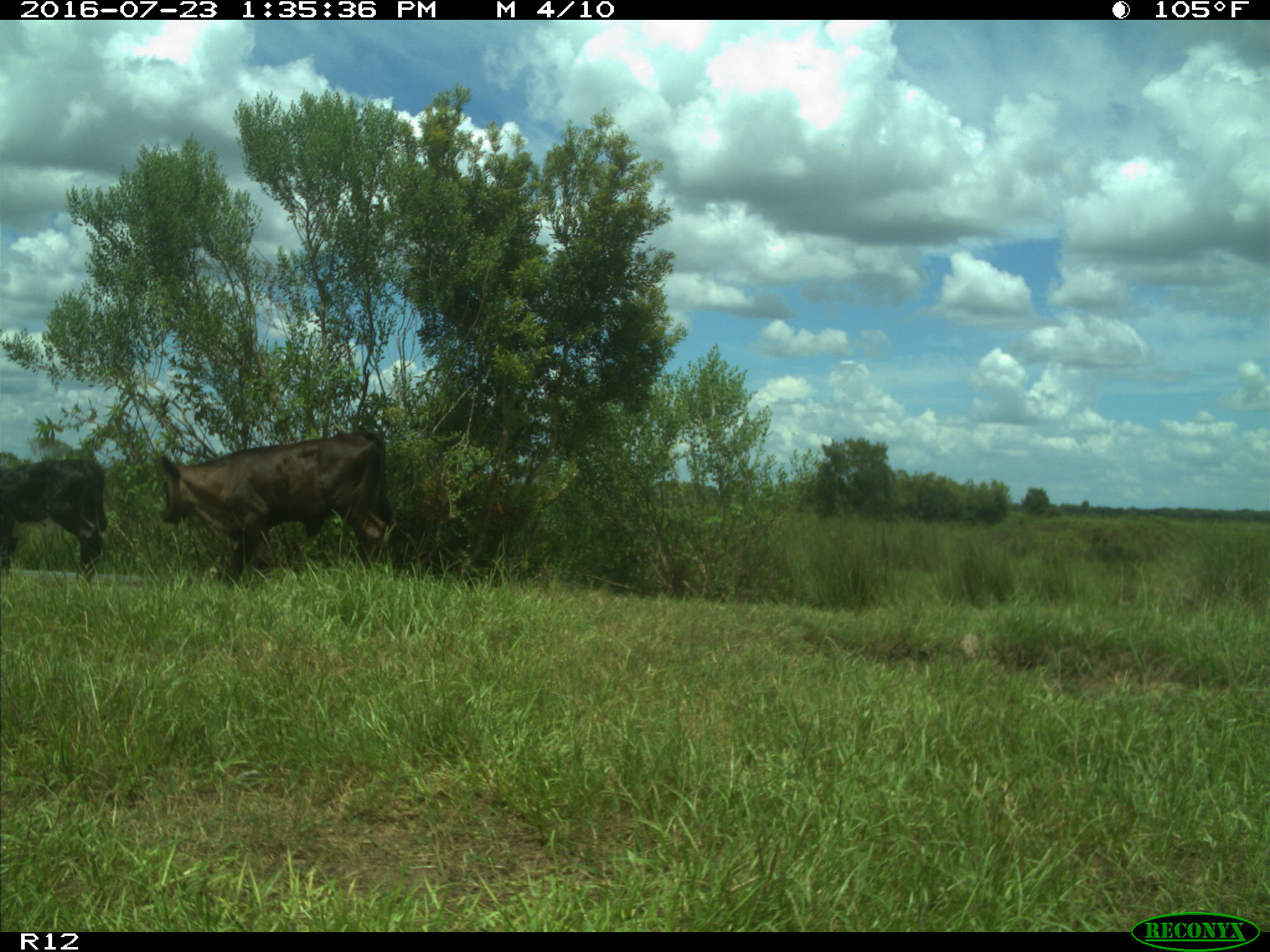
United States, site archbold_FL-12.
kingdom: Animalia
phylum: Chordata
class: Mammalia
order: Artiodactyla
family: Bovidae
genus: Bos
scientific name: Bos taurus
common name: domestic cow